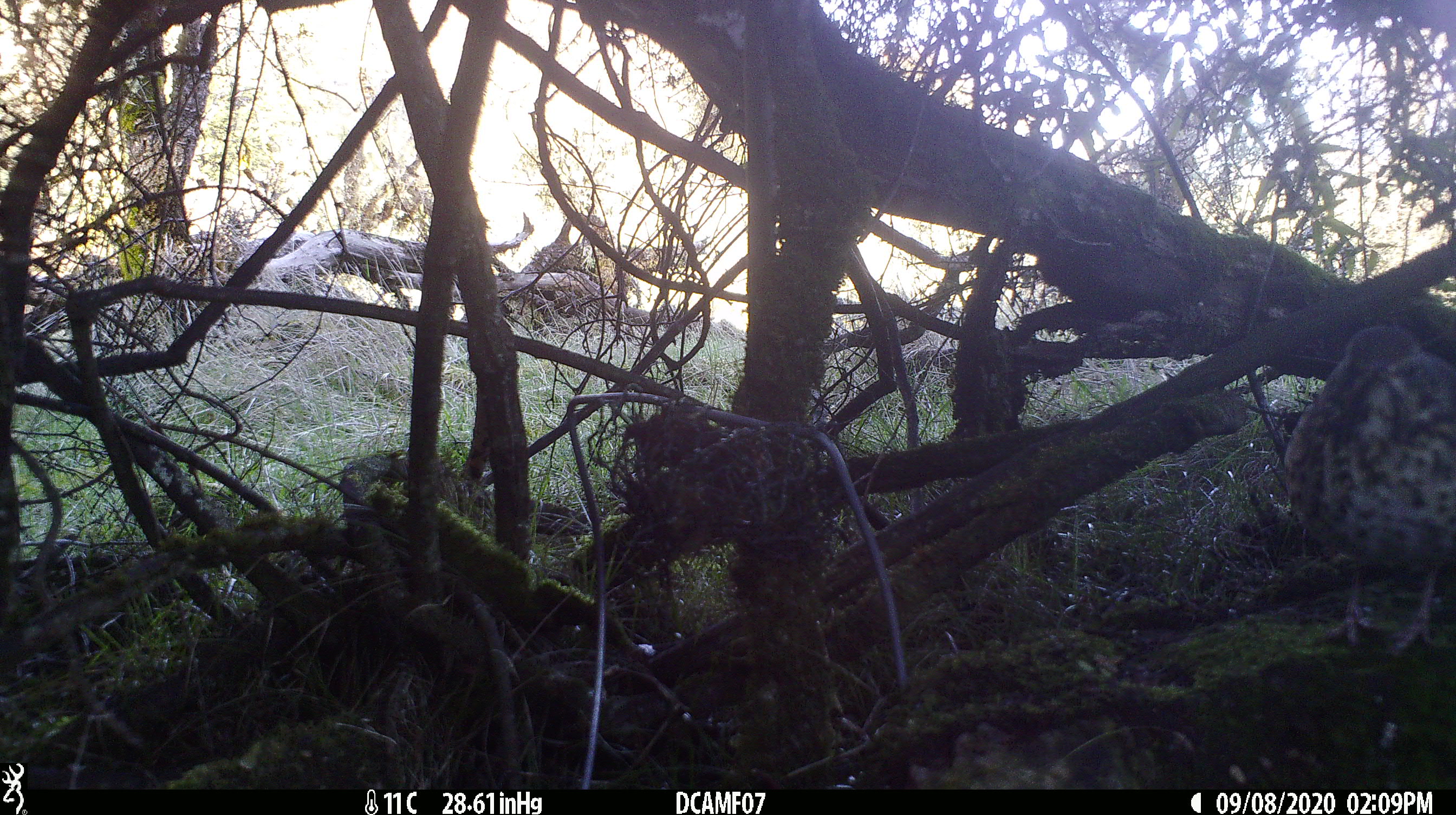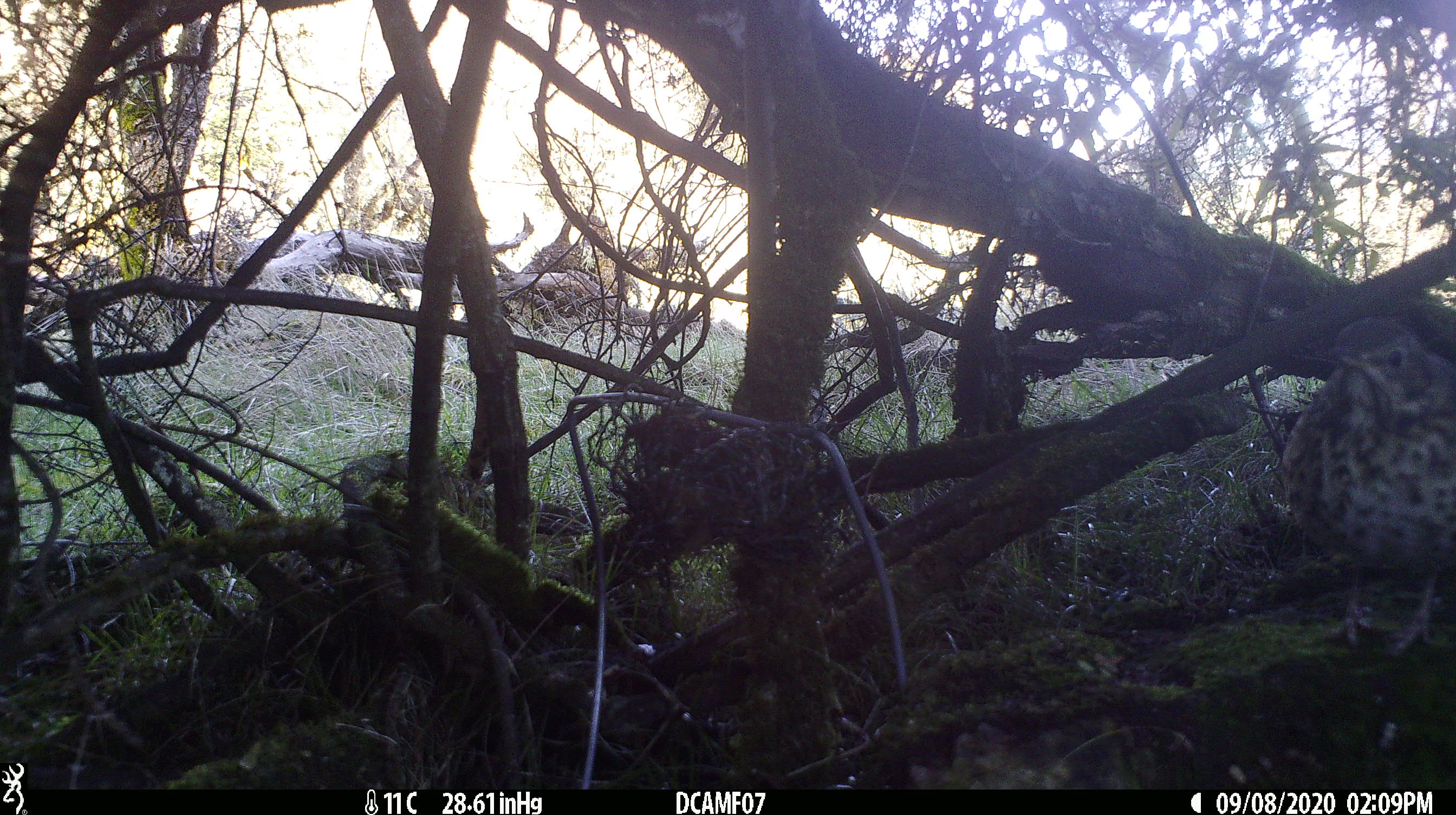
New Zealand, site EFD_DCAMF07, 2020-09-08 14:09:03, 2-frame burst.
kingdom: Animalia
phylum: Chordata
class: Aves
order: Passeriformes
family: Turdidae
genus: Turdus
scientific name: Turdus philomelos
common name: song thrush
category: thrush